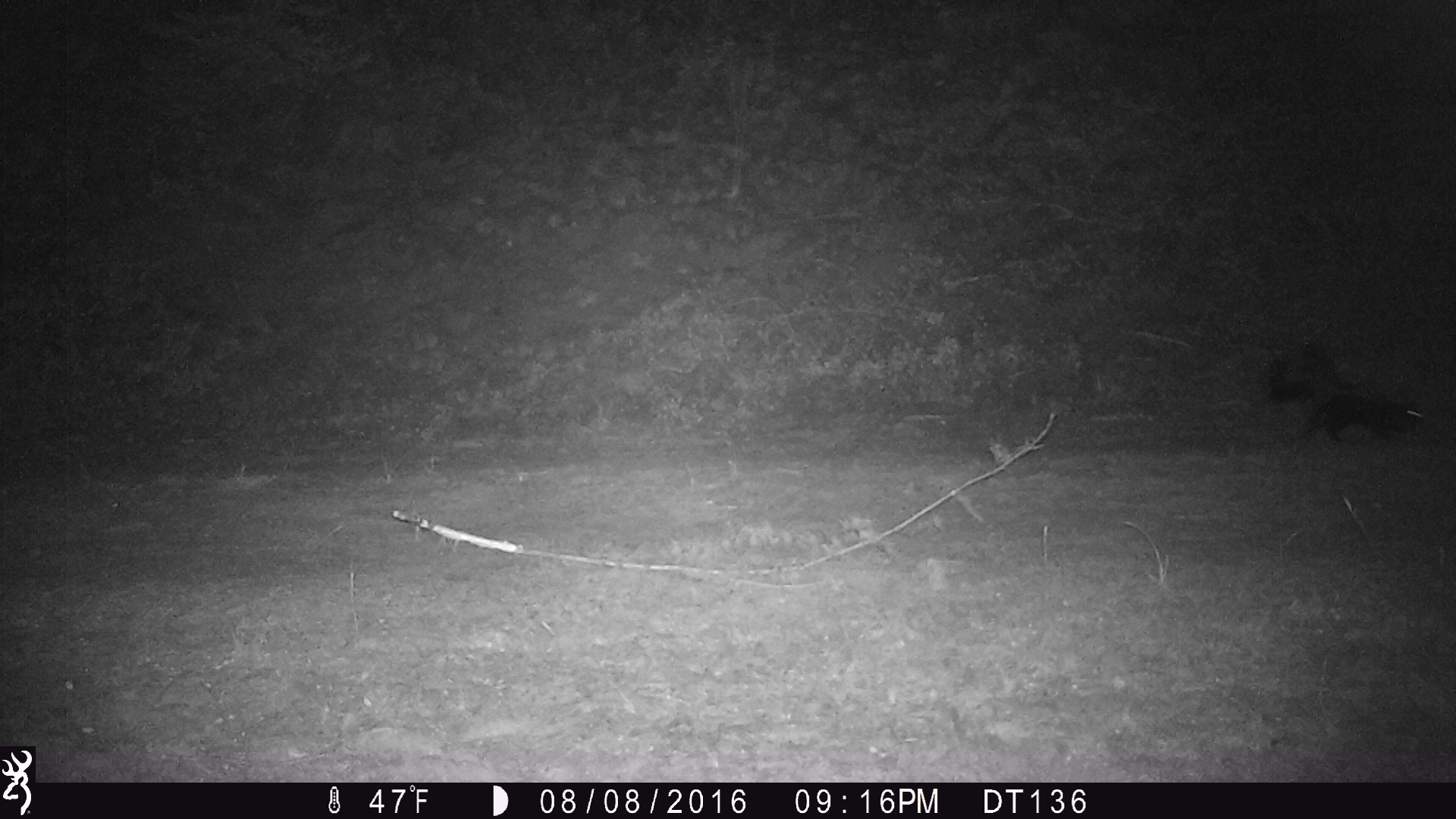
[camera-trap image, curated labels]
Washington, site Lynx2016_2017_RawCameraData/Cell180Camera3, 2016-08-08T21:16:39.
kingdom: Animalia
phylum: Chordata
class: Mammalia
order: Carnivora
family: Mephitidae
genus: Mephitis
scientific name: Mephitis mephitis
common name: striped skunk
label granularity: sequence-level